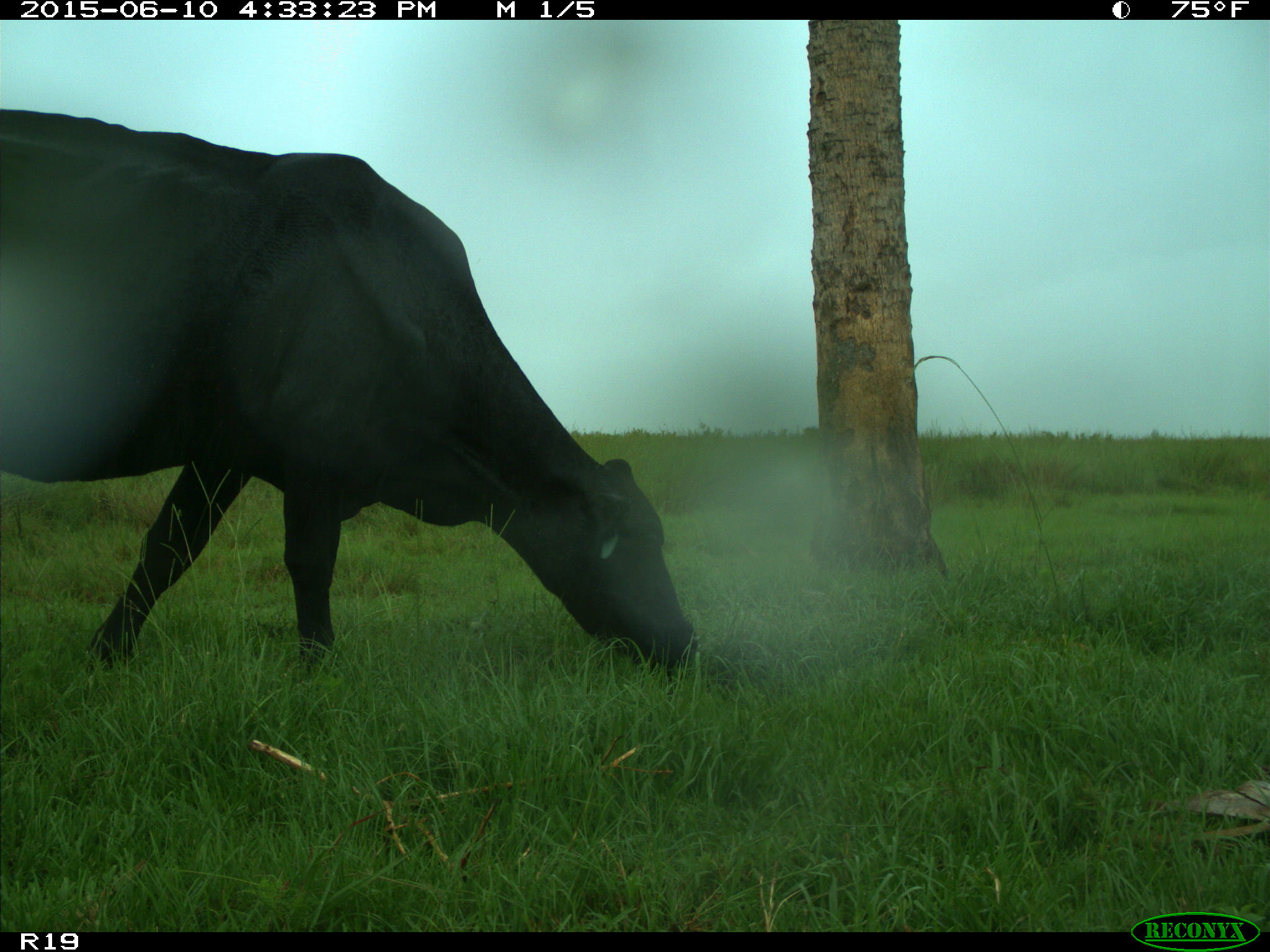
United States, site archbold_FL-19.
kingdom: Animalia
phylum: Chordata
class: Mammalia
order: Artiodactyla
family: Bovidae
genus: Bos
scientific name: Bos taurus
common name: domestic cow